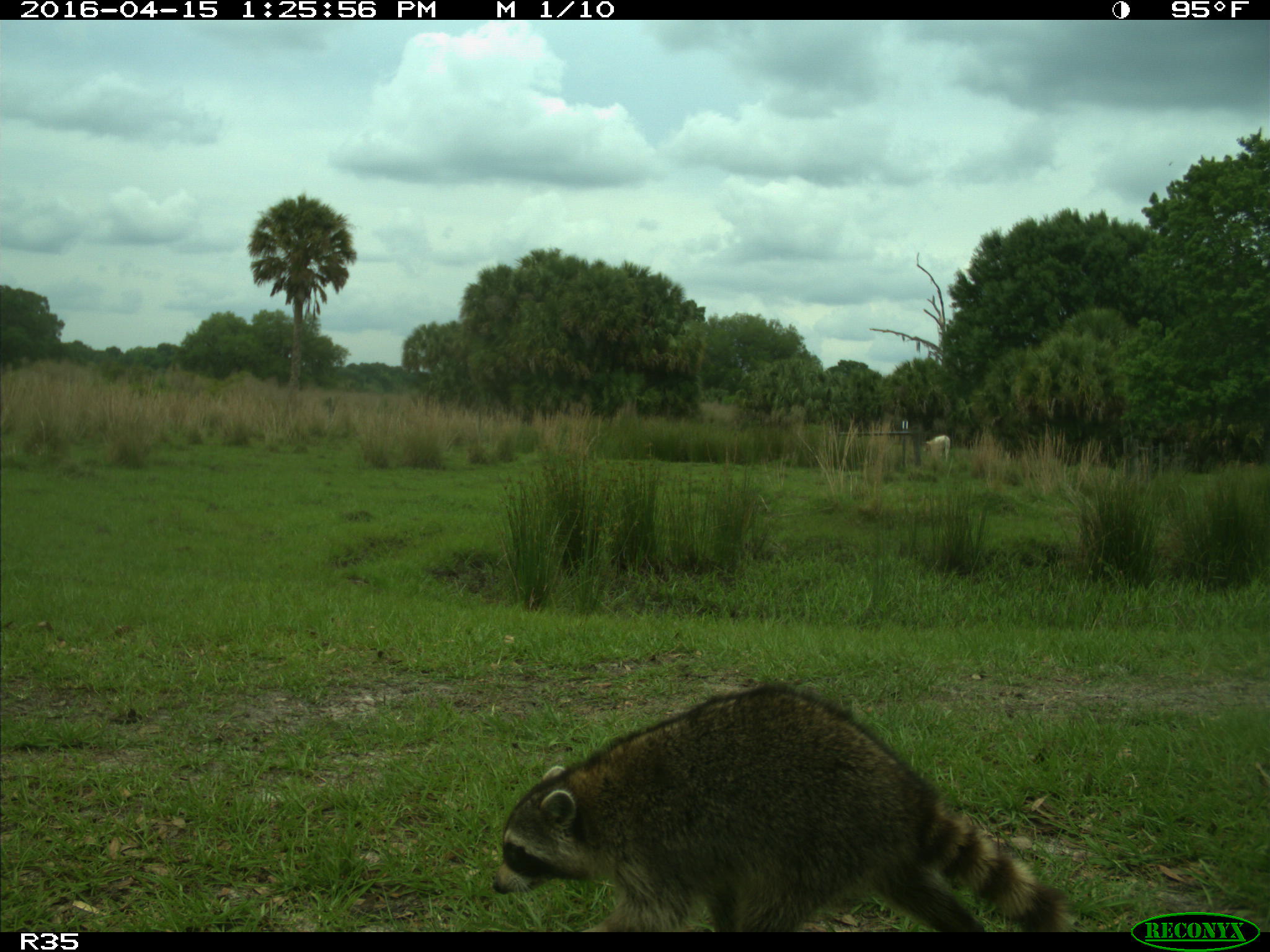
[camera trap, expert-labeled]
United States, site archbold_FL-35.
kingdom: Animalia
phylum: Chordata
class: Mammalia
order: Artiodactyla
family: Bovidae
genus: Bos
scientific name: Bos taurus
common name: domestic cow